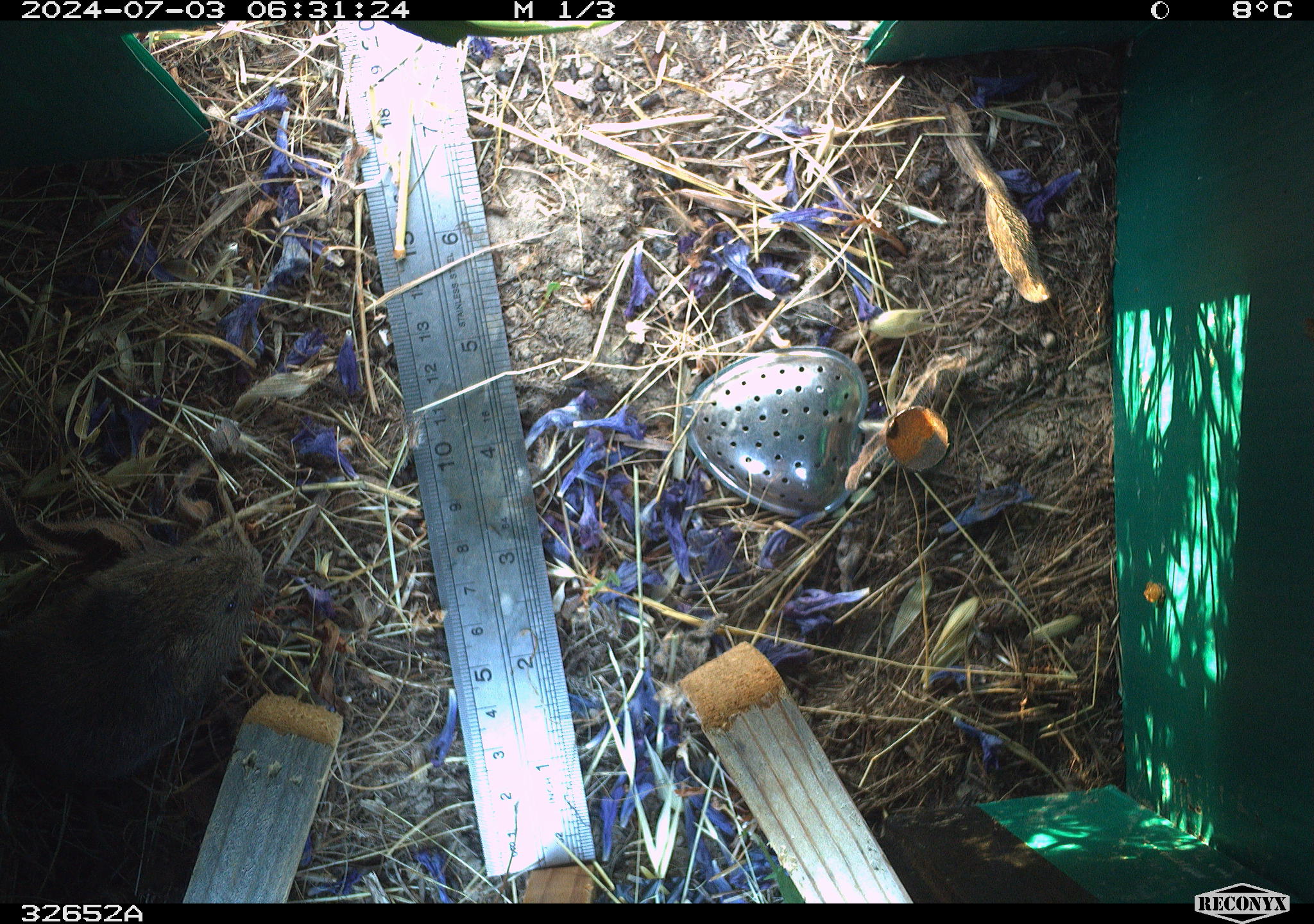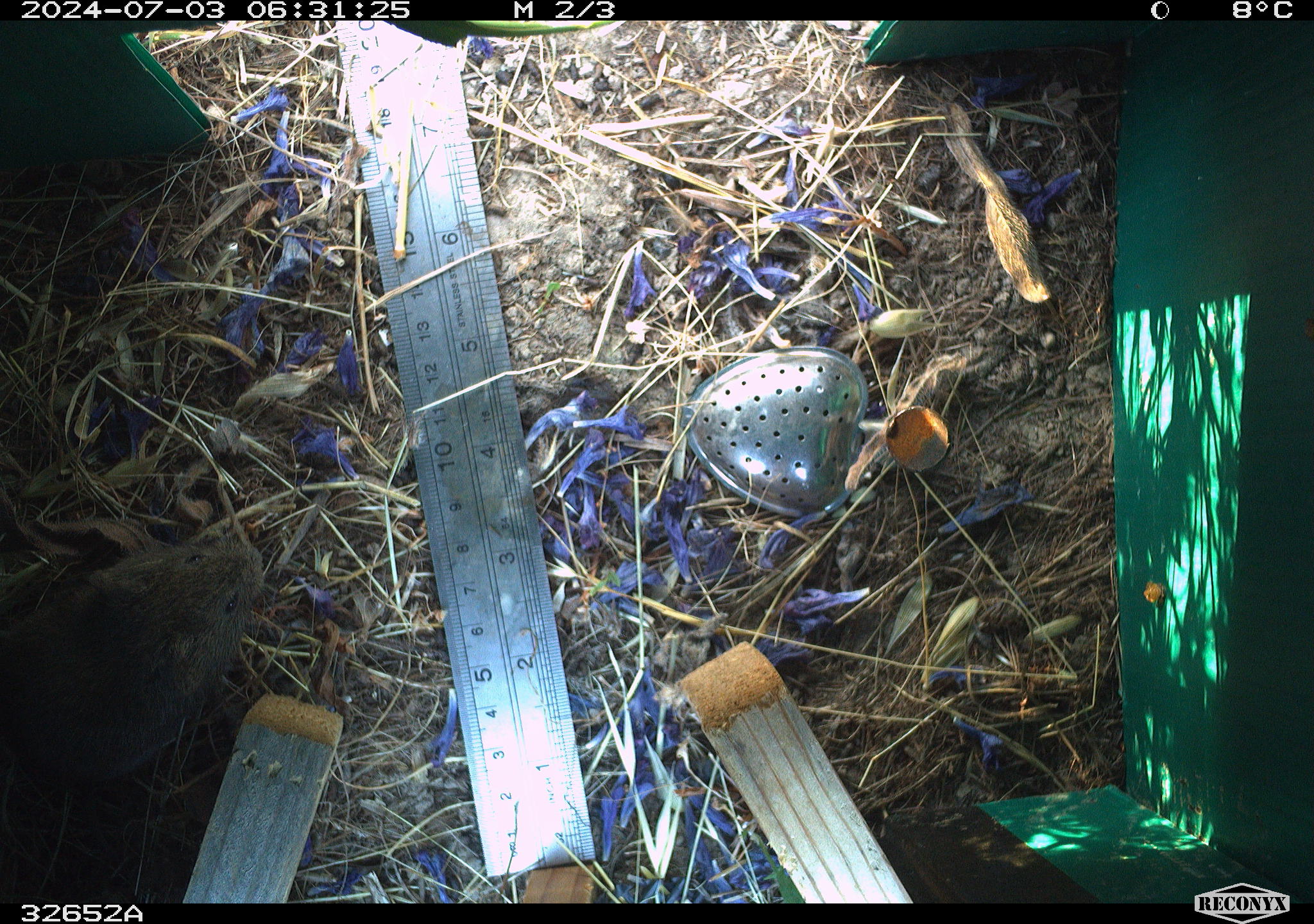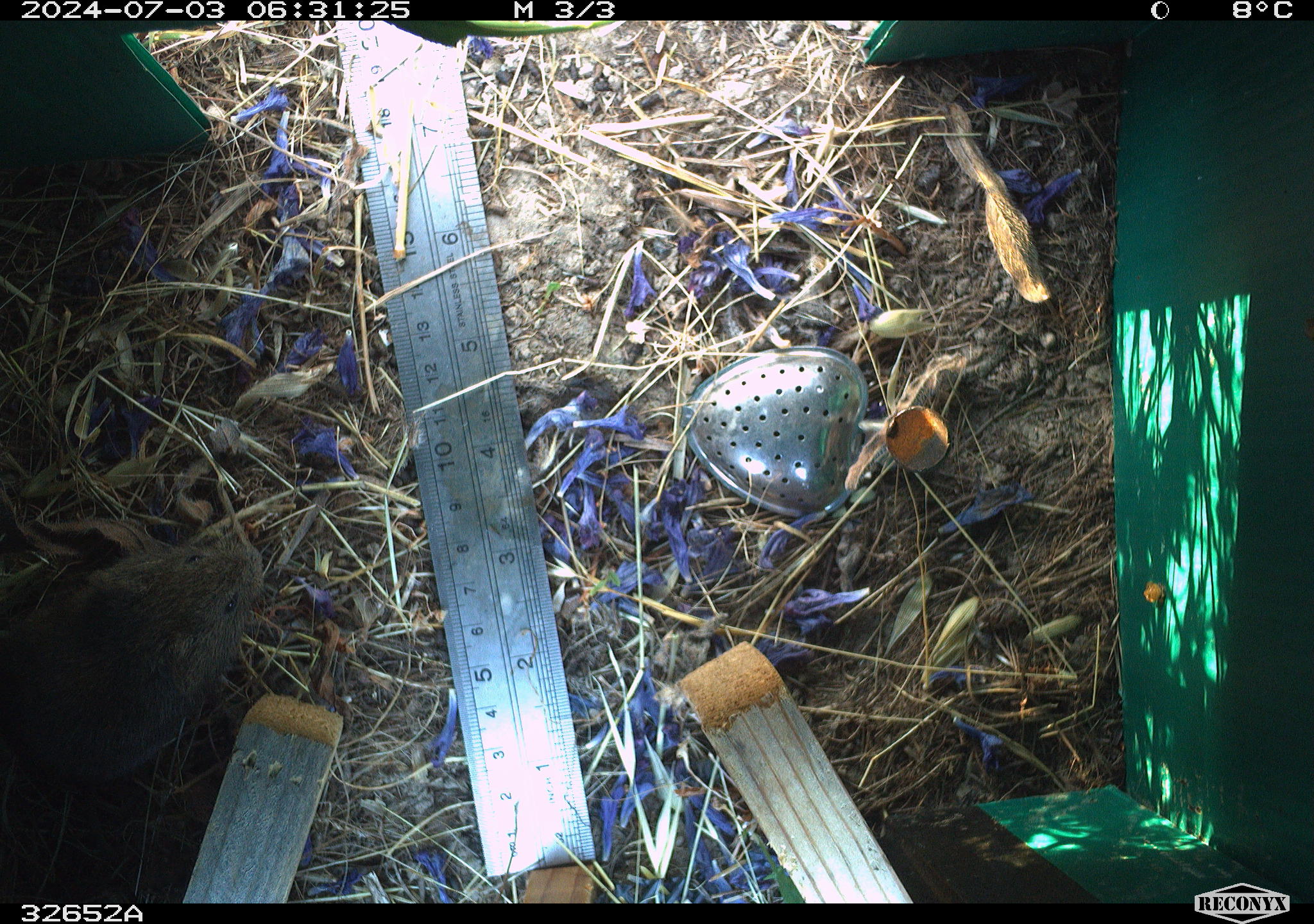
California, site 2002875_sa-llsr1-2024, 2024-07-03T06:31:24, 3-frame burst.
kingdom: Animalia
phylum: Chordata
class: Mammalia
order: Rodentia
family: Cricetidae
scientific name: Arvicolinae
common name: voles, lemmings, and muskrats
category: arvicolinae subfamily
Arvicolinae subfamily (voles, lemmings, and muskrats) (Arvicolinae).